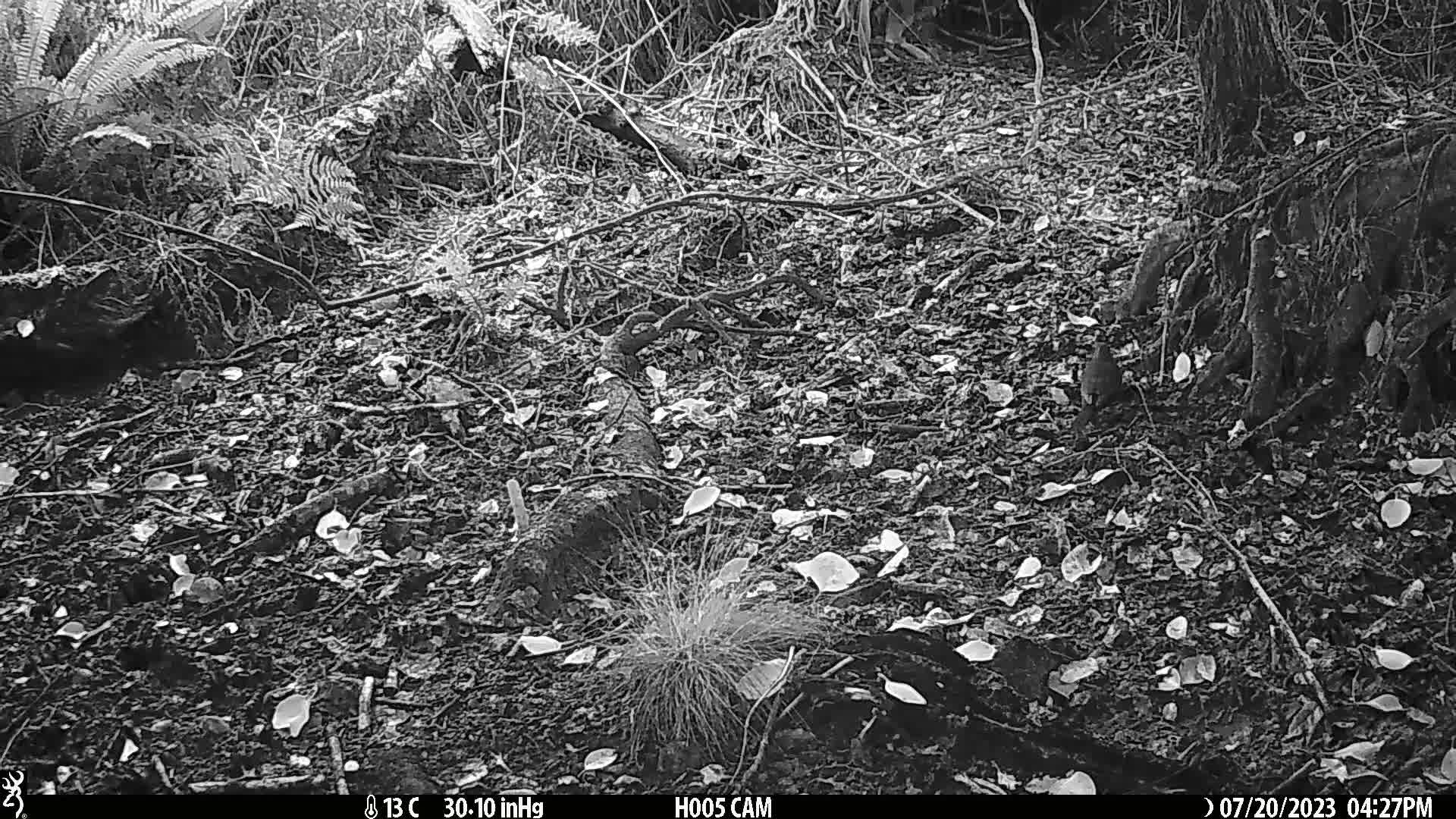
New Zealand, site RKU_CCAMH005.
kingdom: Animalia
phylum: Chordata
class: Aves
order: Passeriformes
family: Turdidae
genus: Turdus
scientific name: Turdus merula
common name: eurasian blackbird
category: blackbird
Blackbird (eurasian blackbird) (Turdus merula).